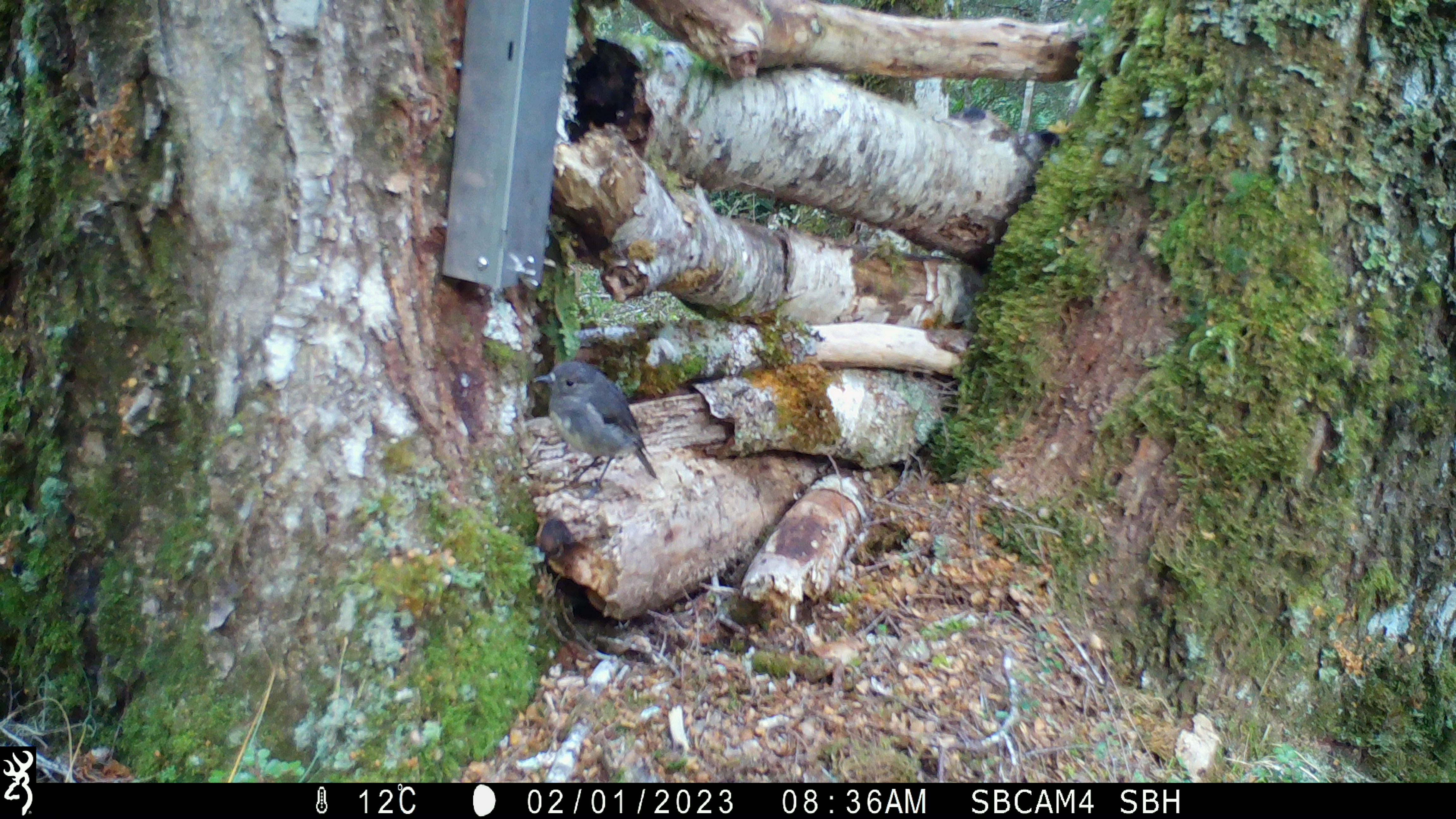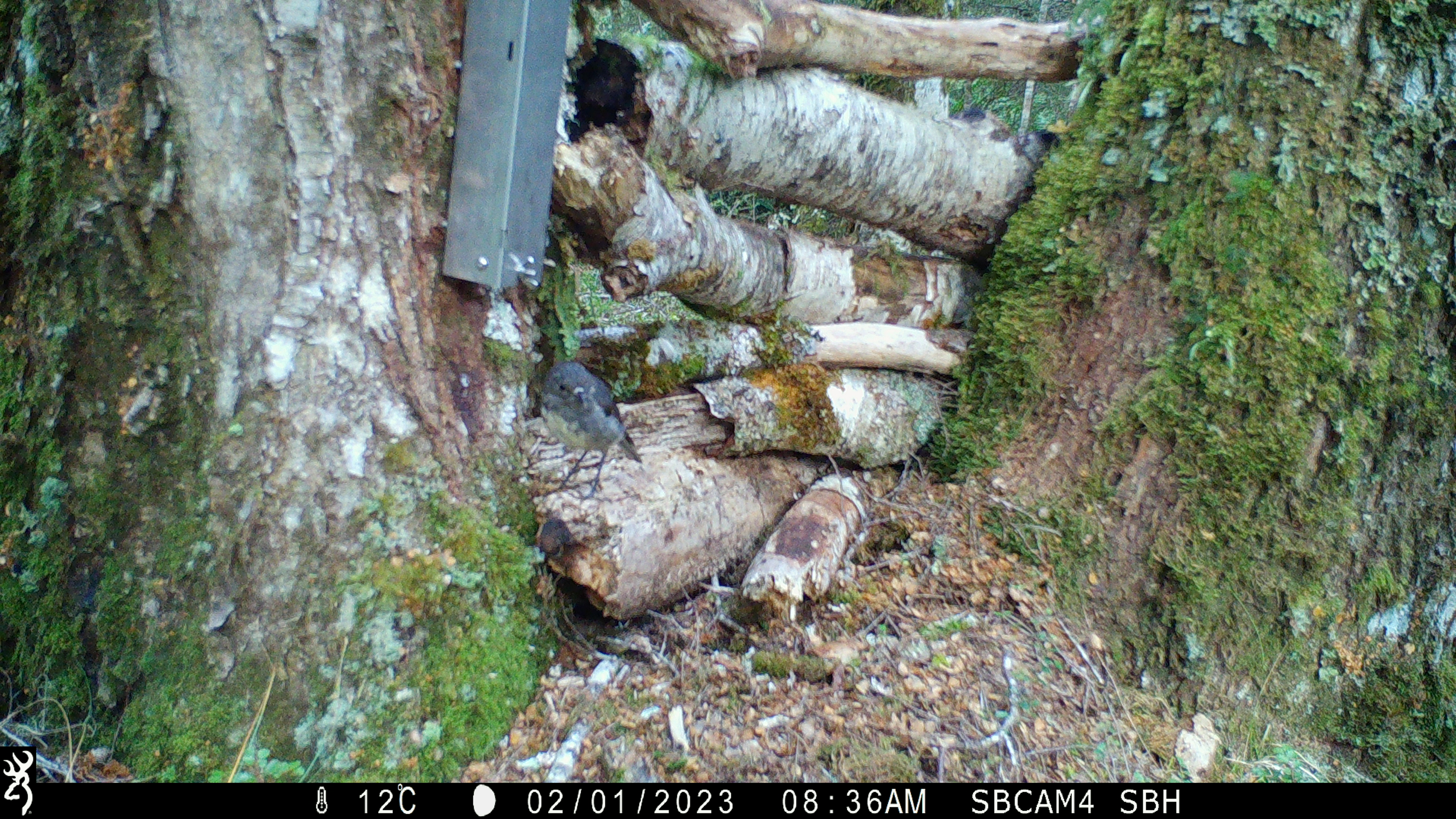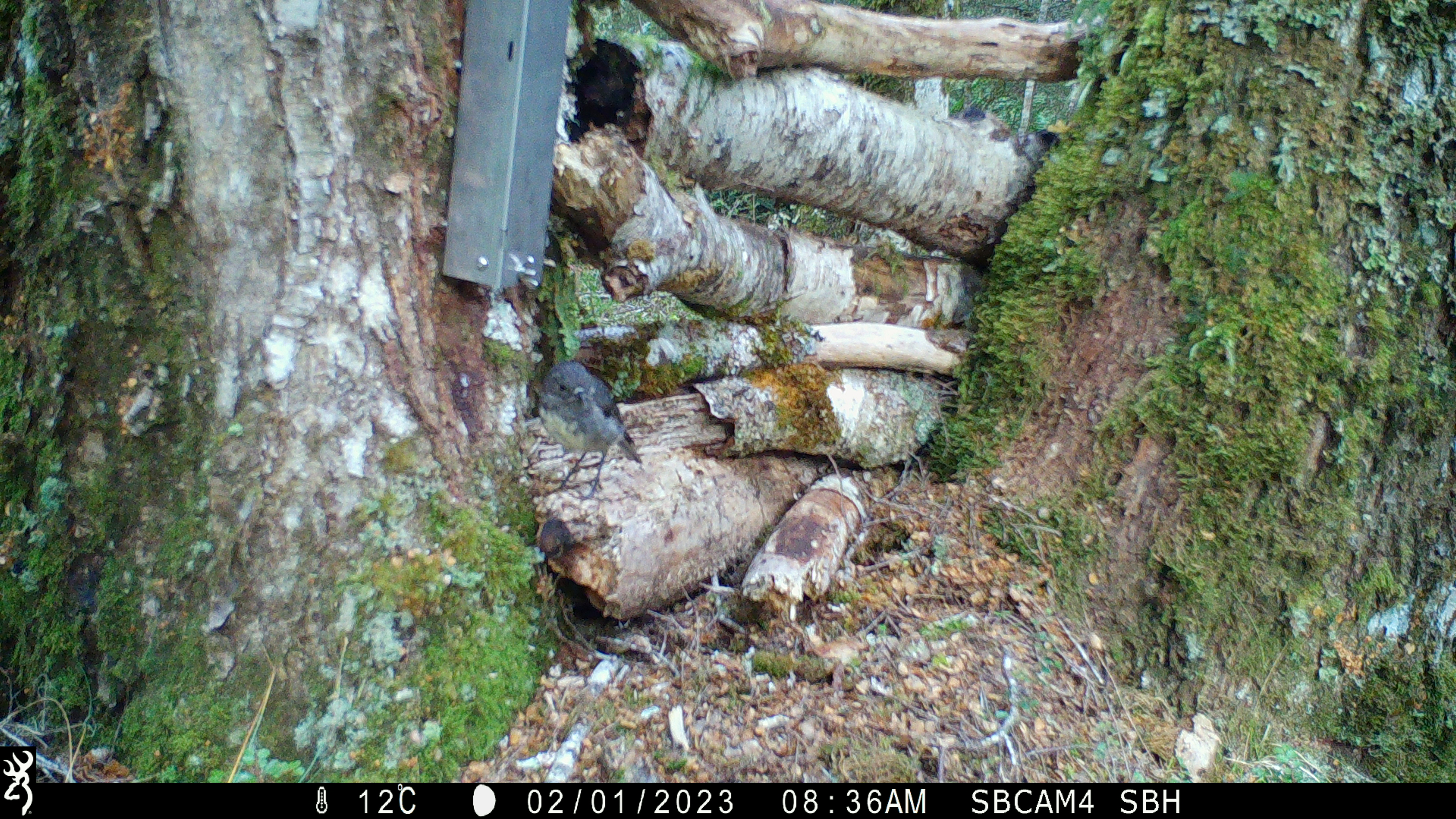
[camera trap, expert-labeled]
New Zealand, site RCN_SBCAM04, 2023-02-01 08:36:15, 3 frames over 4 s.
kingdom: Animalia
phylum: Chordata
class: Aves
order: Passeriformes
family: Petroicidae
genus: Petroica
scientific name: Petroica australis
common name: new zealand robin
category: robin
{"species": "robin (new zealand robin) (Petroica australis)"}